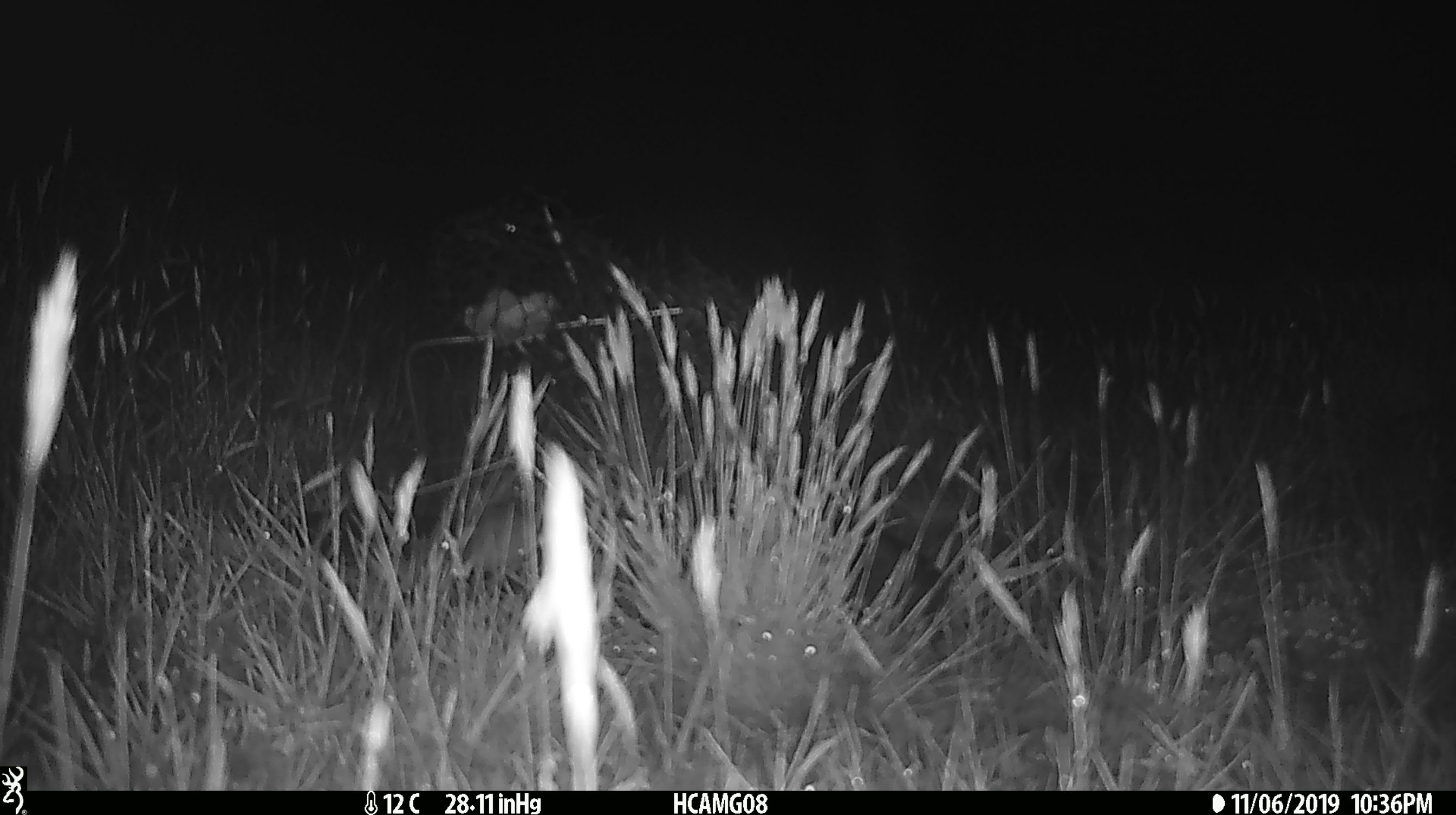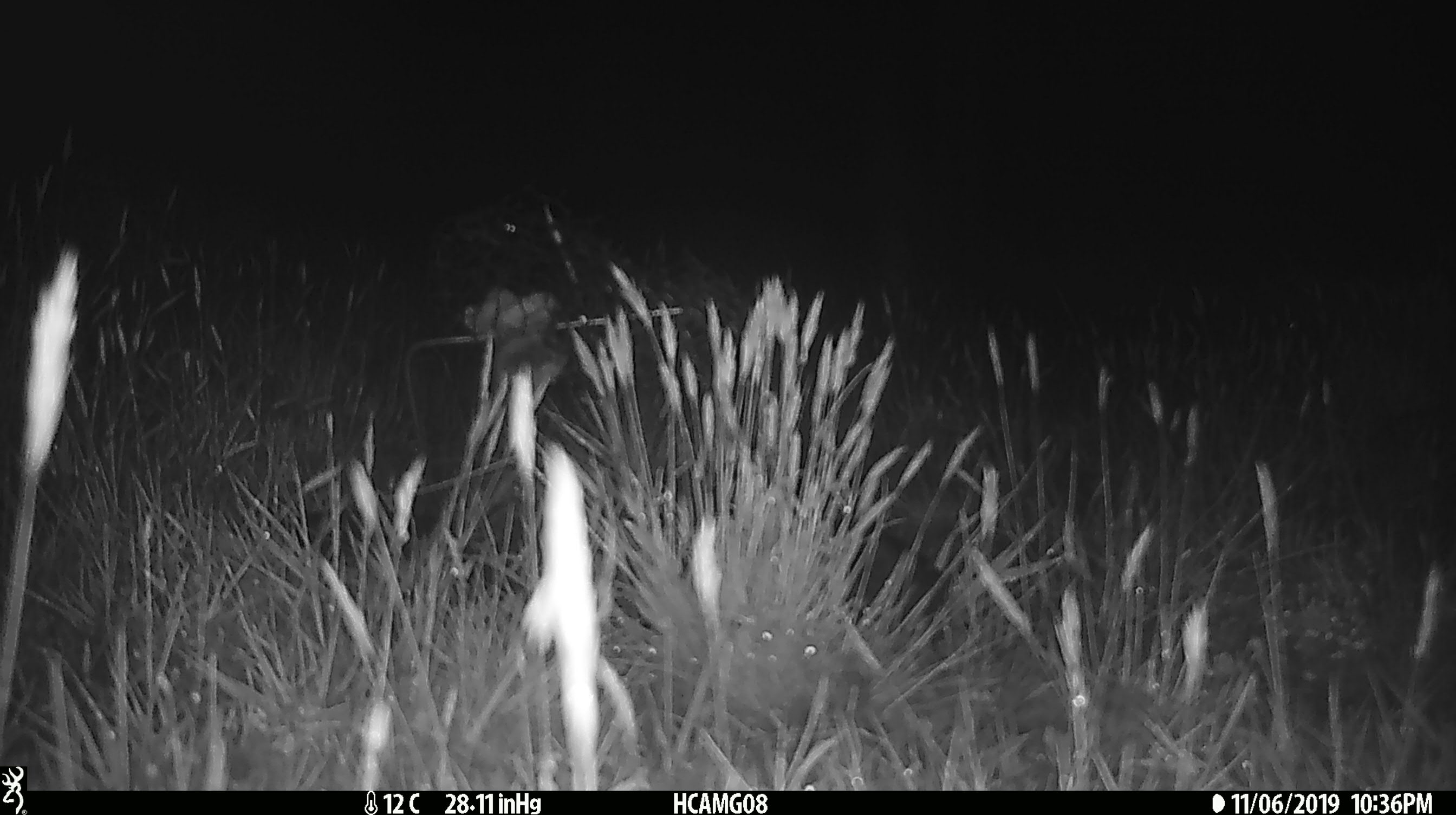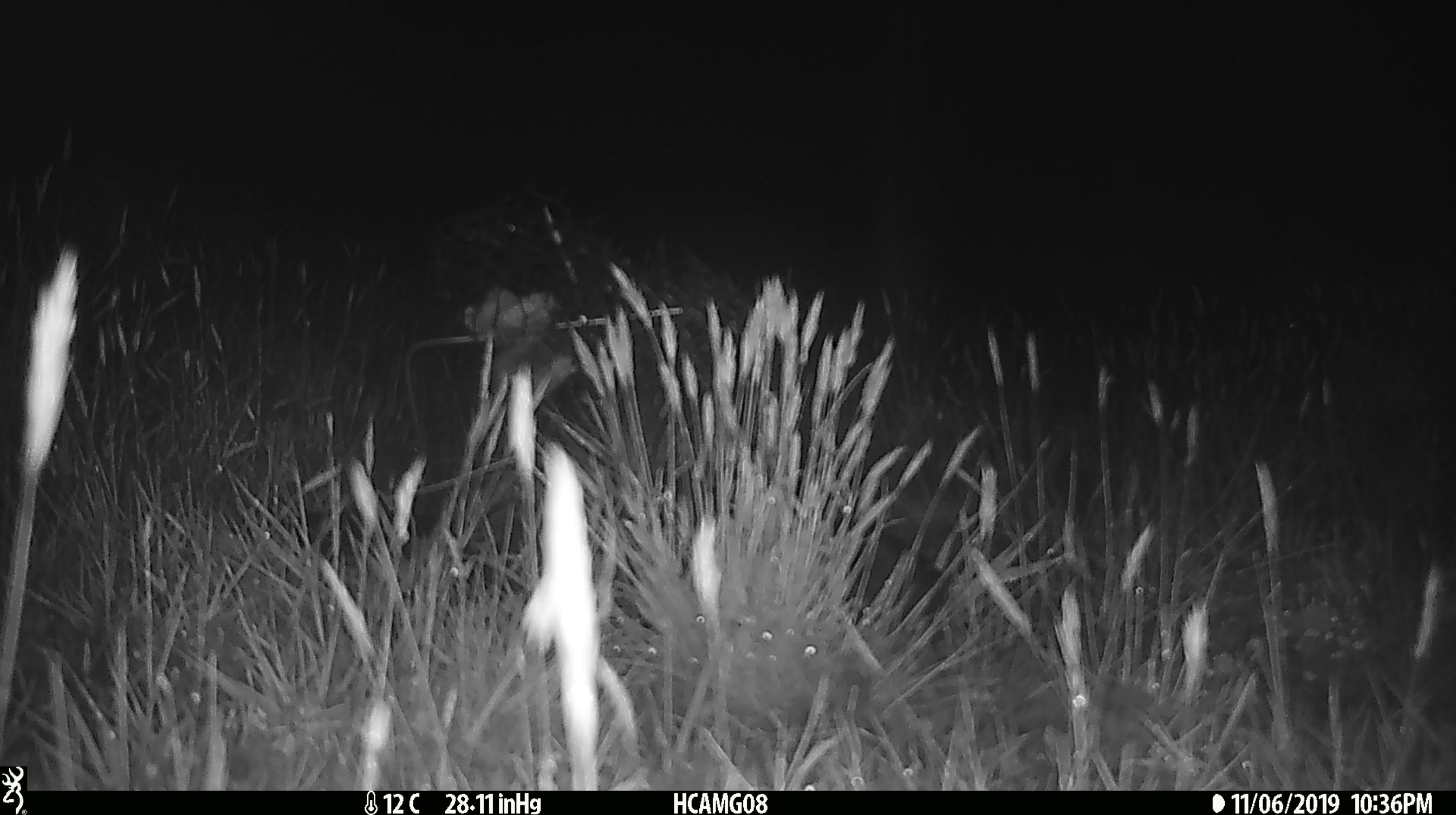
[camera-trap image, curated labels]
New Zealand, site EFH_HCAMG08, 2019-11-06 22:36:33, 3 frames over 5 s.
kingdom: Animalia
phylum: Chordata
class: Mammalia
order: Rodentia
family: Muridae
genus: Mus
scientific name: Mus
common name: mouse